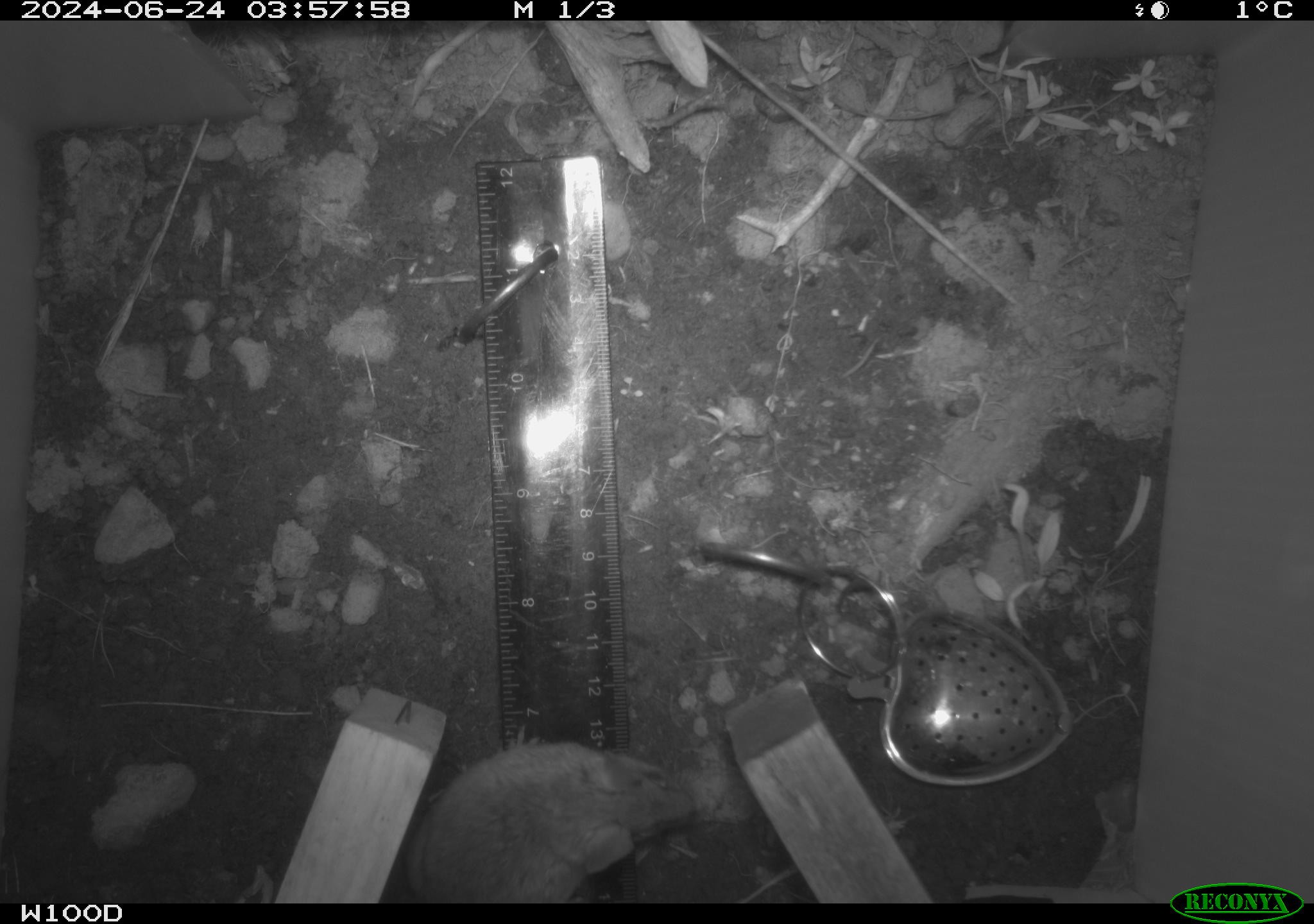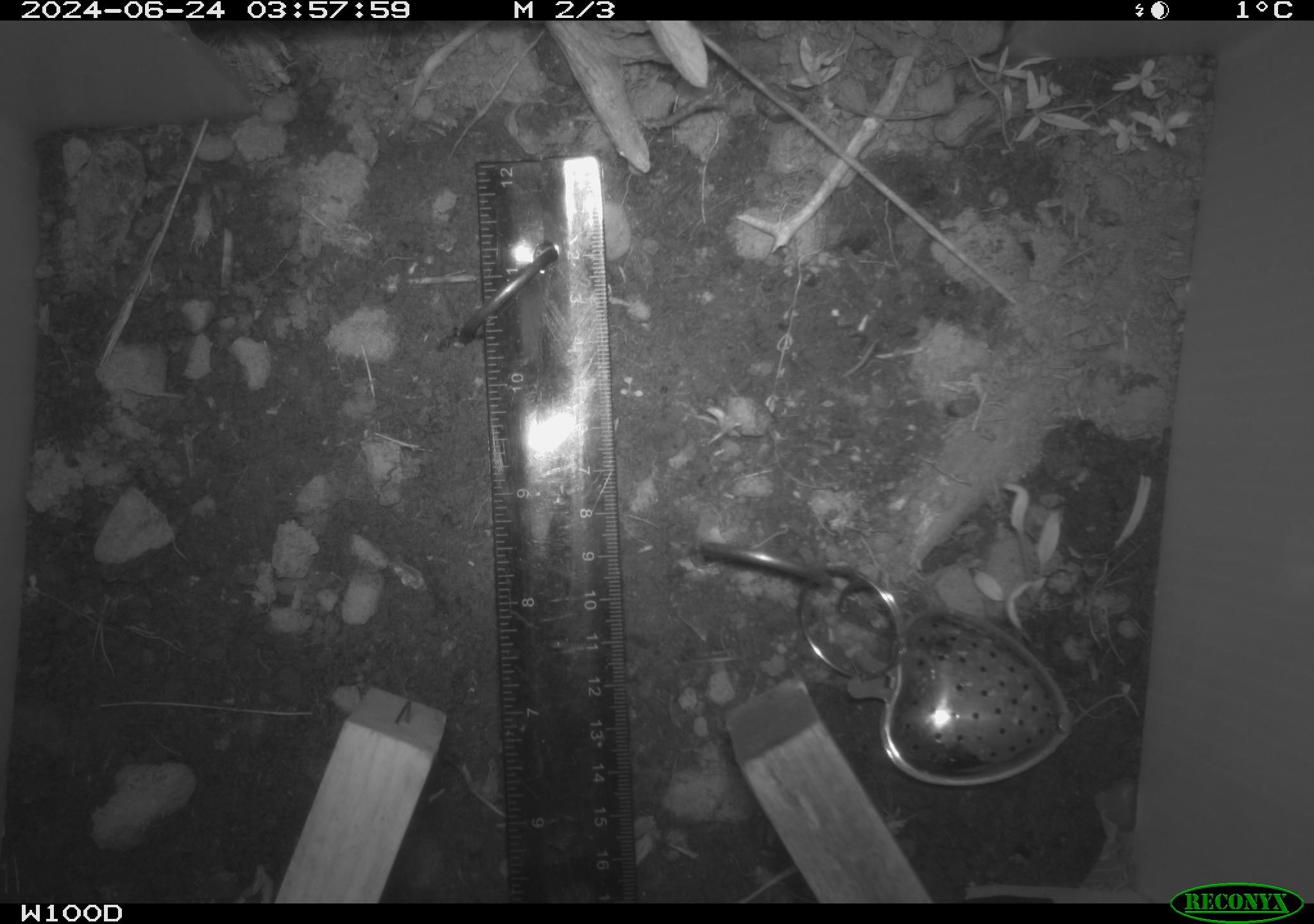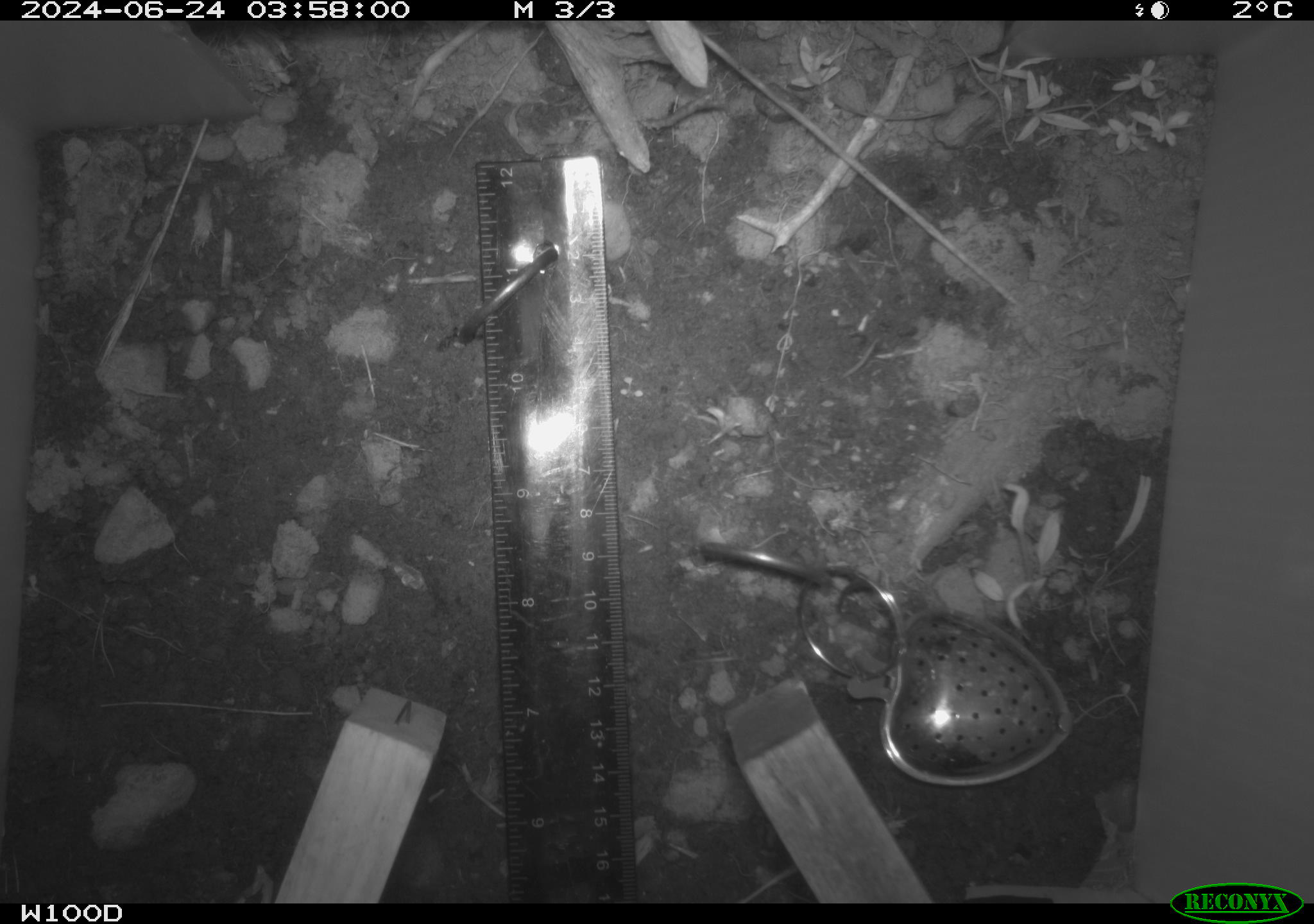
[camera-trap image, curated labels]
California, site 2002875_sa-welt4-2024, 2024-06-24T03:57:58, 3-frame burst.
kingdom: Animalia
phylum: Chordata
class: Mammalia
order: Rodentia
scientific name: Rodentia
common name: mouse species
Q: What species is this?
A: Mouse species (Rodentia).